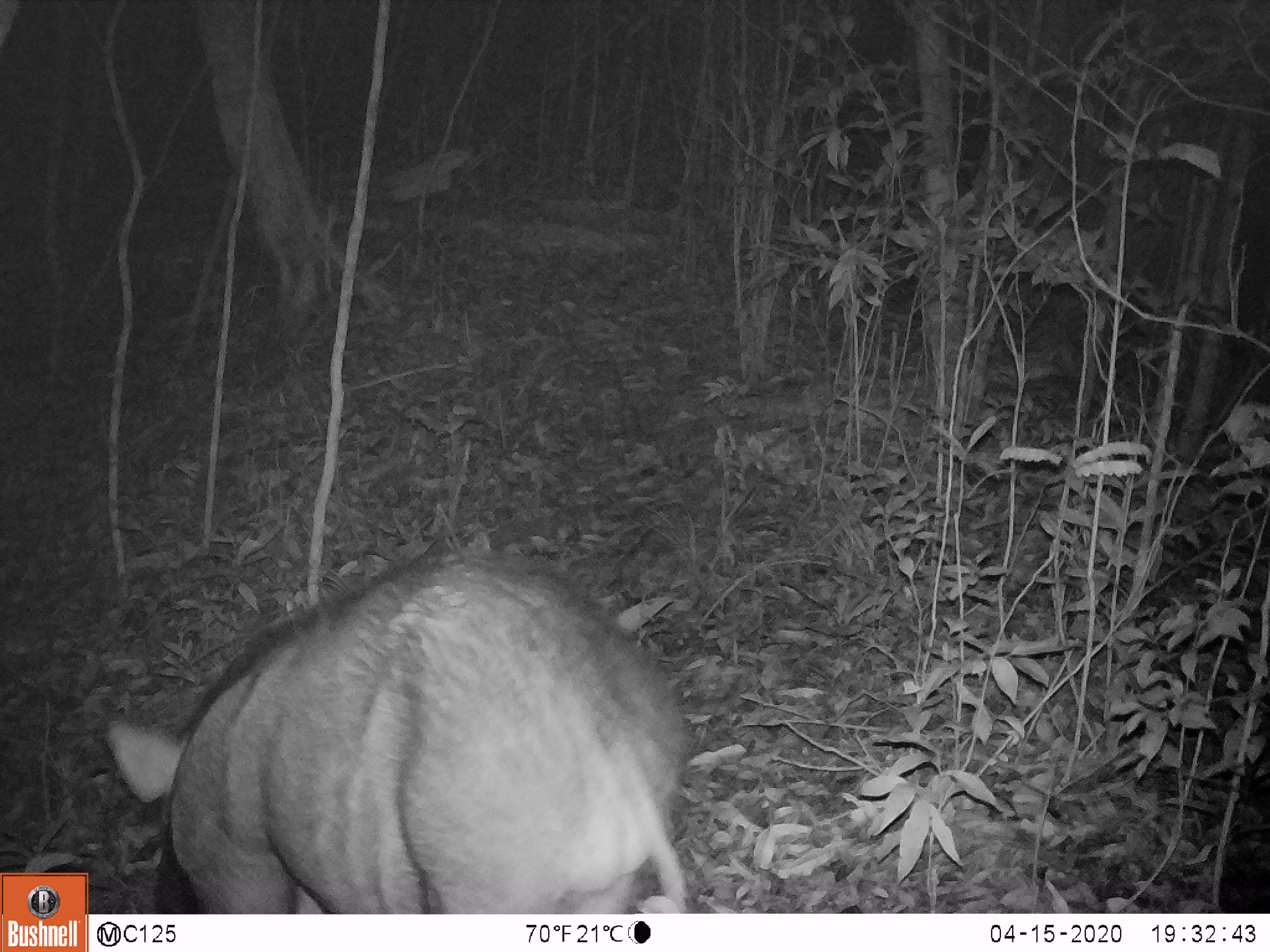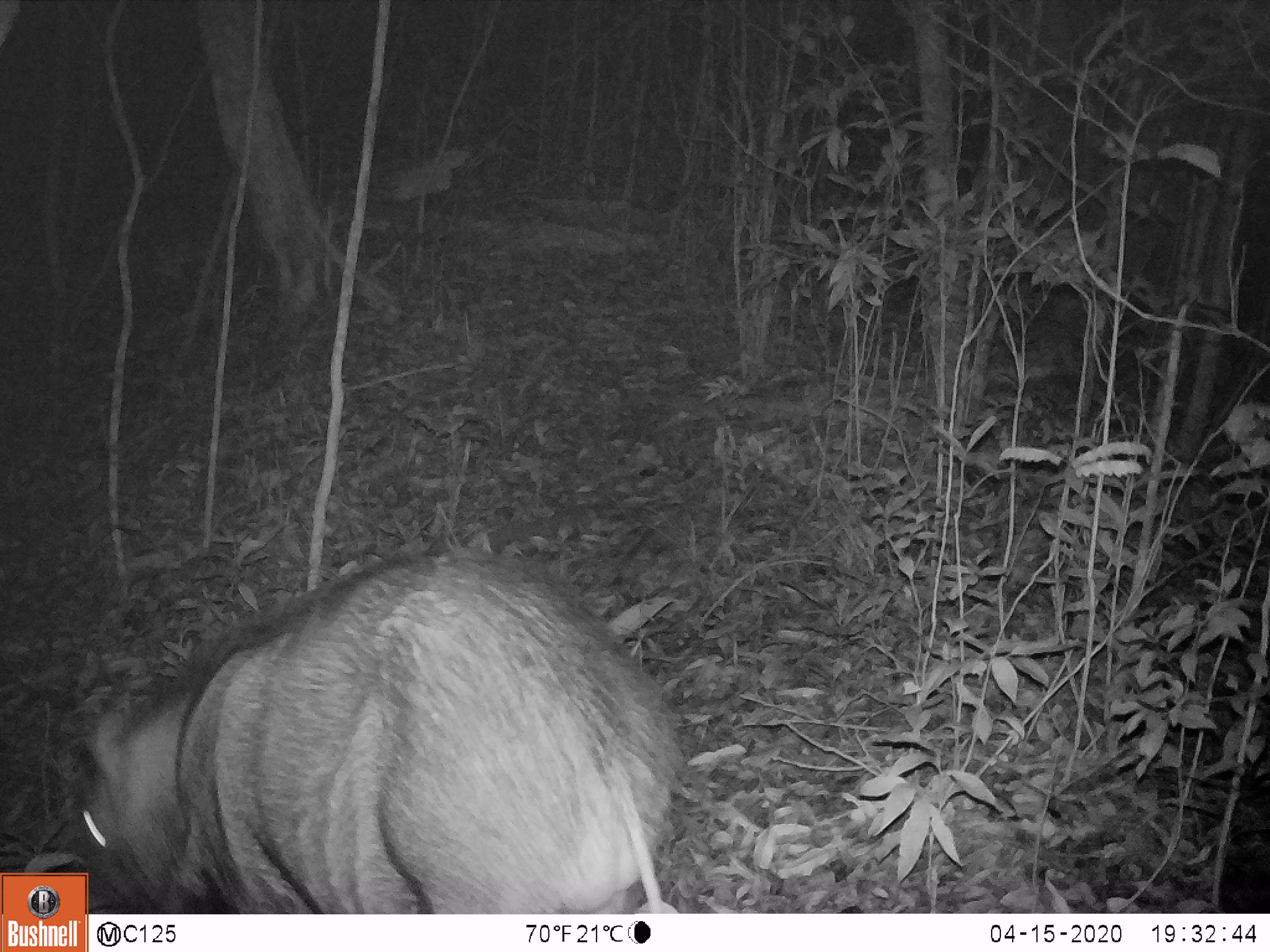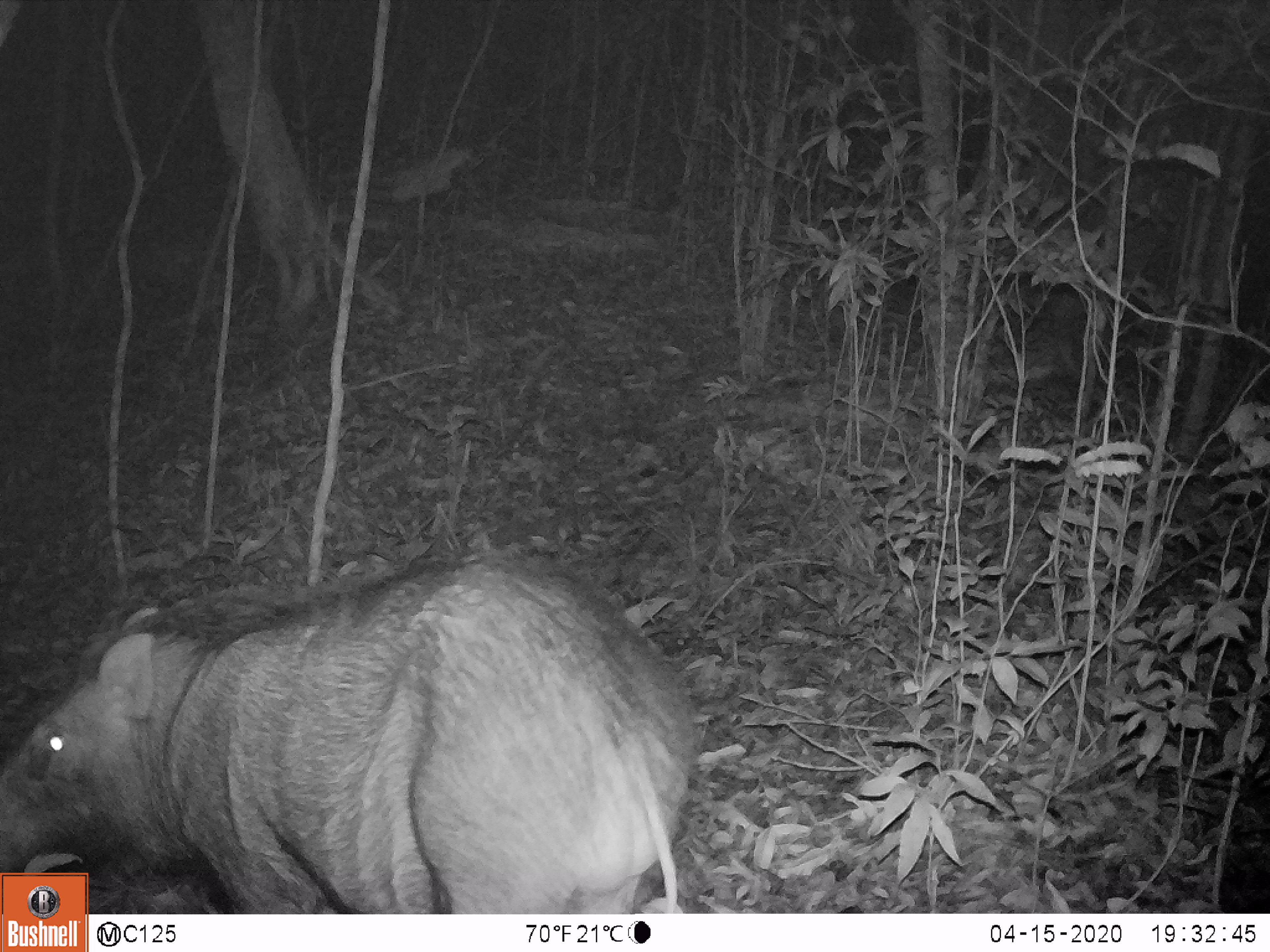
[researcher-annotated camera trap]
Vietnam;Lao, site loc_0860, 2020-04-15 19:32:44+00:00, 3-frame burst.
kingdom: Animalia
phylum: Chordata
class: Mammalia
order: Artiodactyla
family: Suidae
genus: Sus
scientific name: Sus scrofa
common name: eurasian wild pig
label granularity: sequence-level